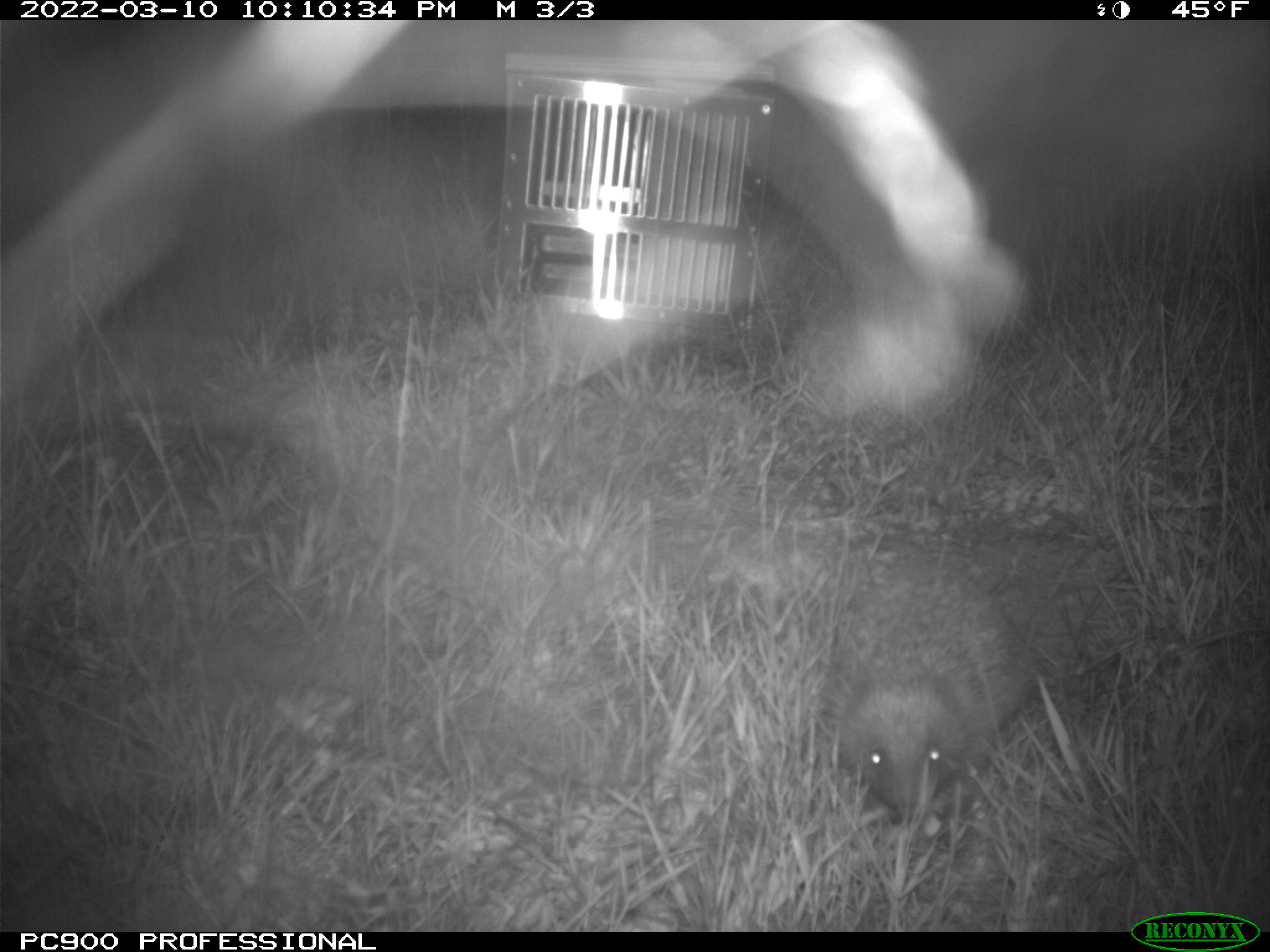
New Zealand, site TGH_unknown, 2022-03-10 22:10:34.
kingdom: Animalia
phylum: Chordata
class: Mammalia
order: Eulipotyphla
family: Erinaceidae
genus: Erinaceus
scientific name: Erinaceus europaeus europaeus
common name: european hedgehog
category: hedgehog